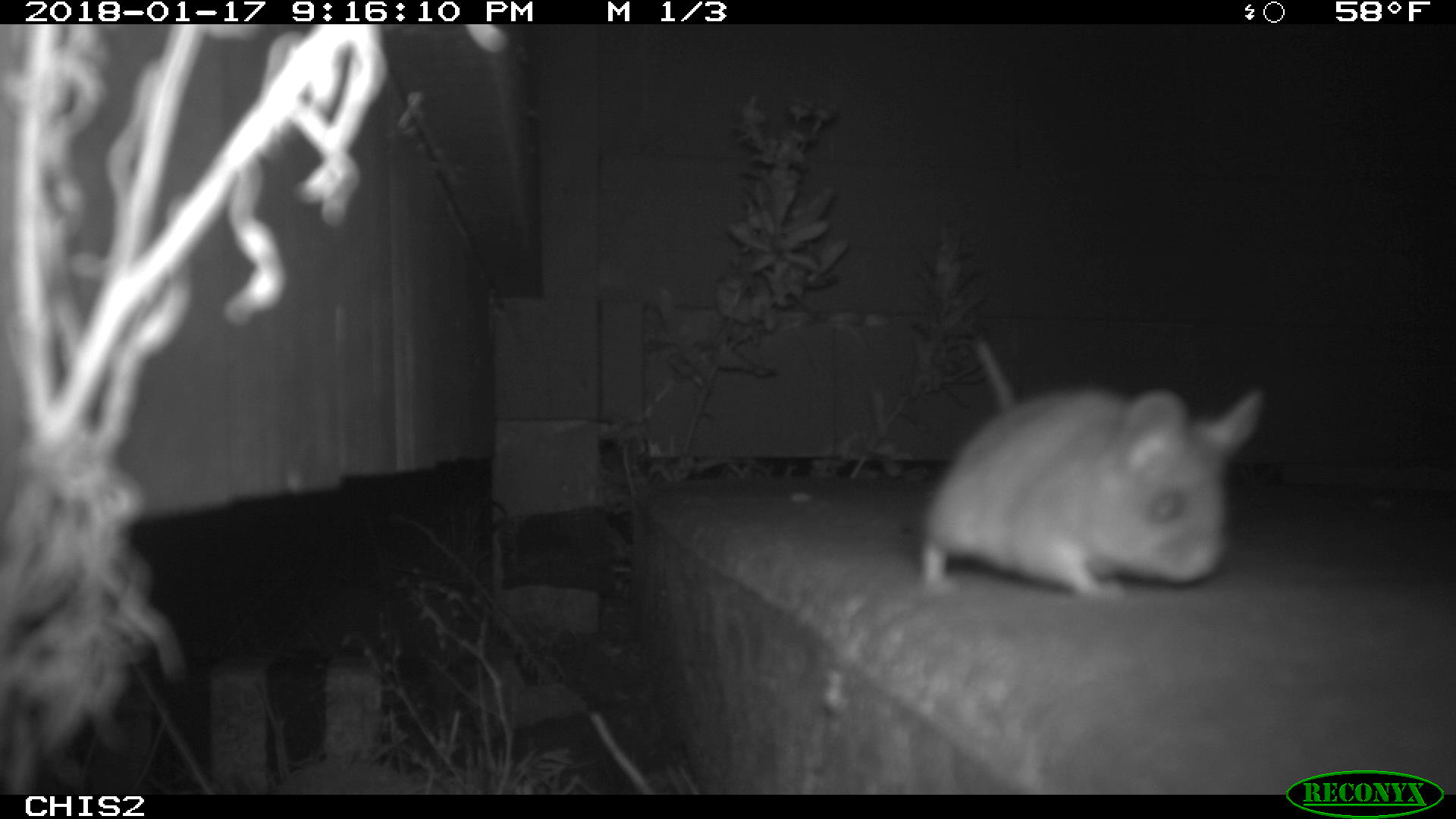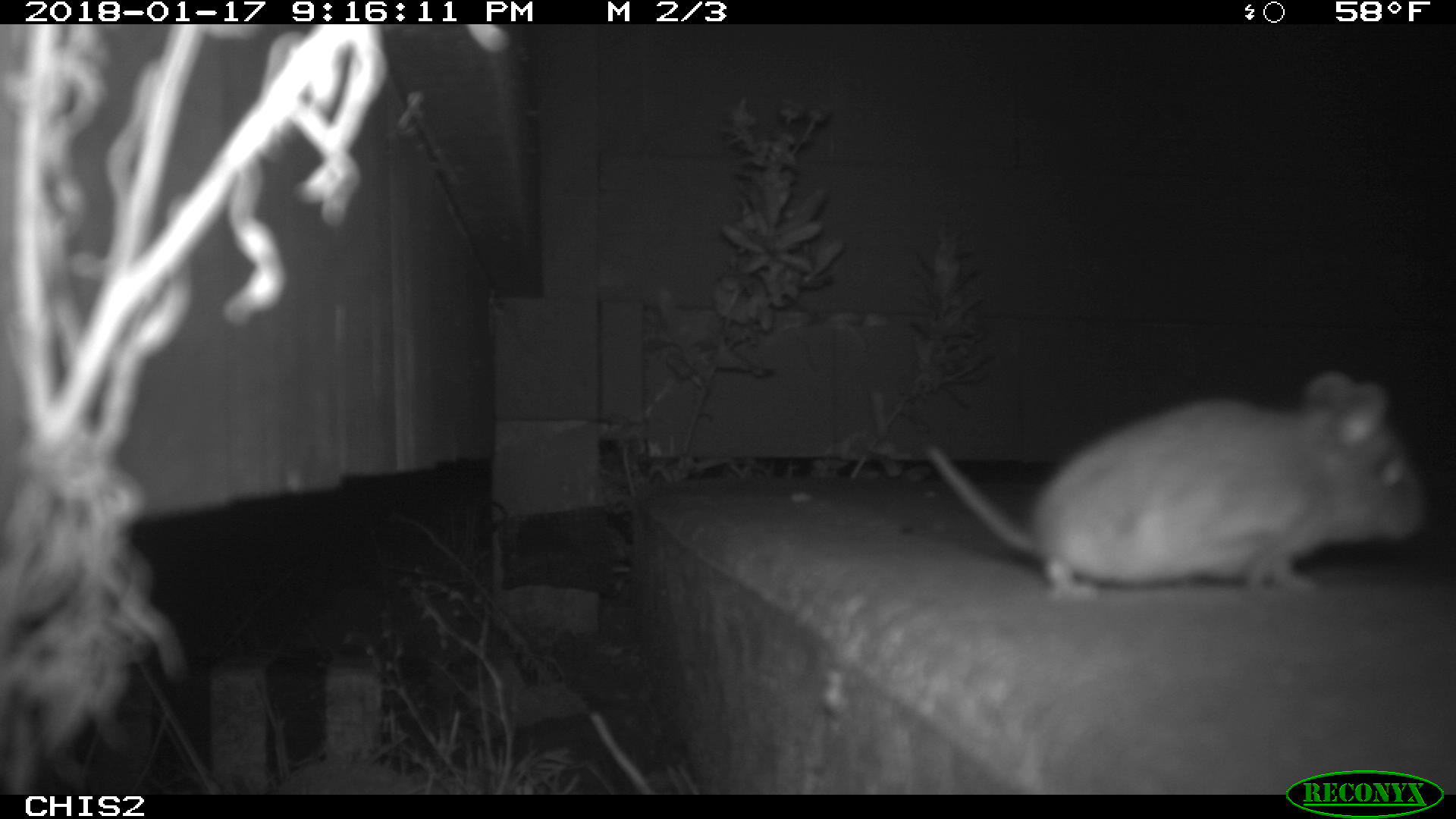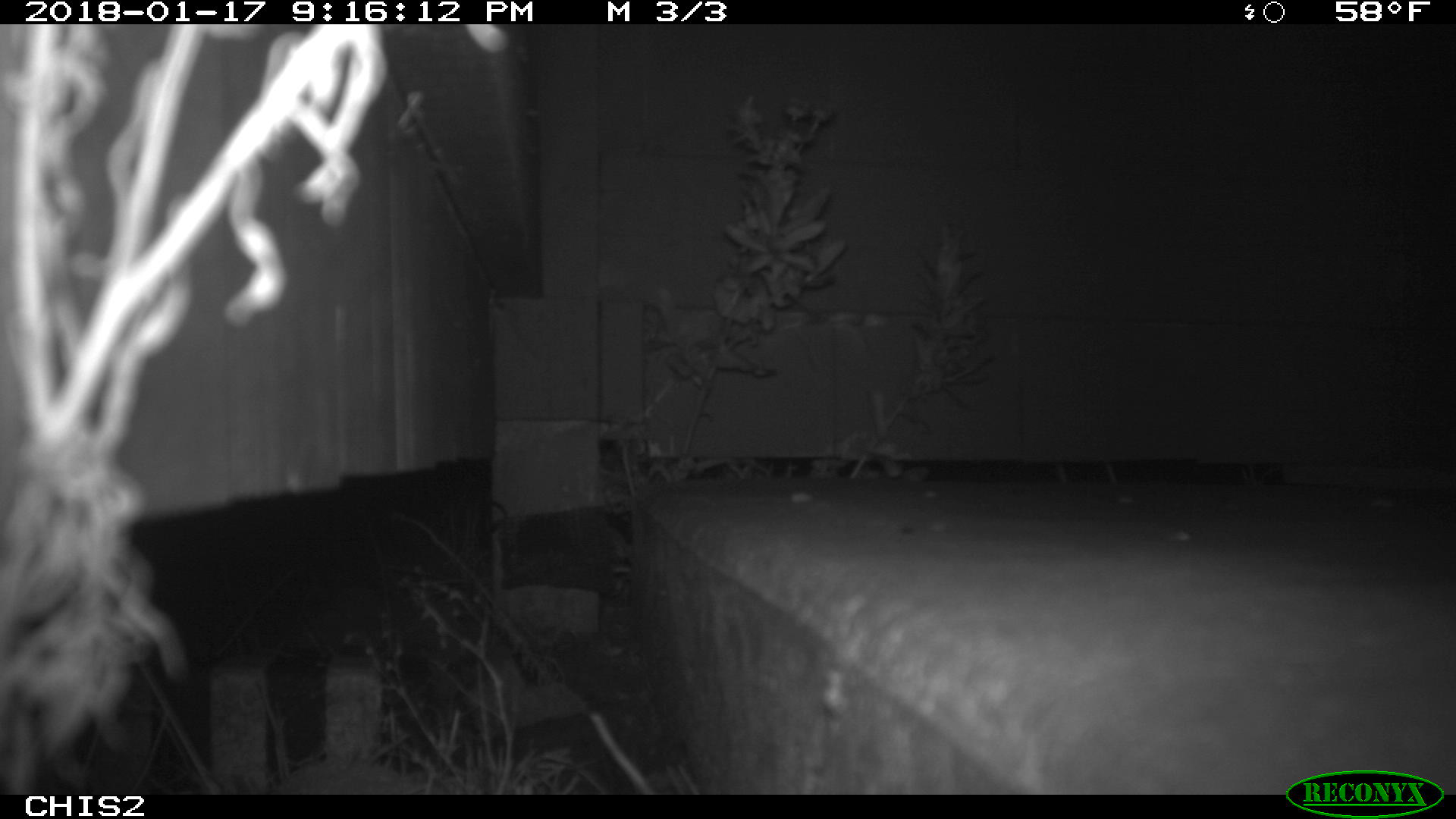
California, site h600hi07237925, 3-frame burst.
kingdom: Animalia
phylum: Chordata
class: Mammalia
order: Rodentia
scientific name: Rodentia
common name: rodent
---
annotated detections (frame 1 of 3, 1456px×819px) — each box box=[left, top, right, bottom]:
rodent: box=[921, 337, 1267, 598]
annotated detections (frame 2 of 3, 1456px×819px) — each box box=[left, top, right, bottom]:
rodent: box=[923, 370, 1432, 604]